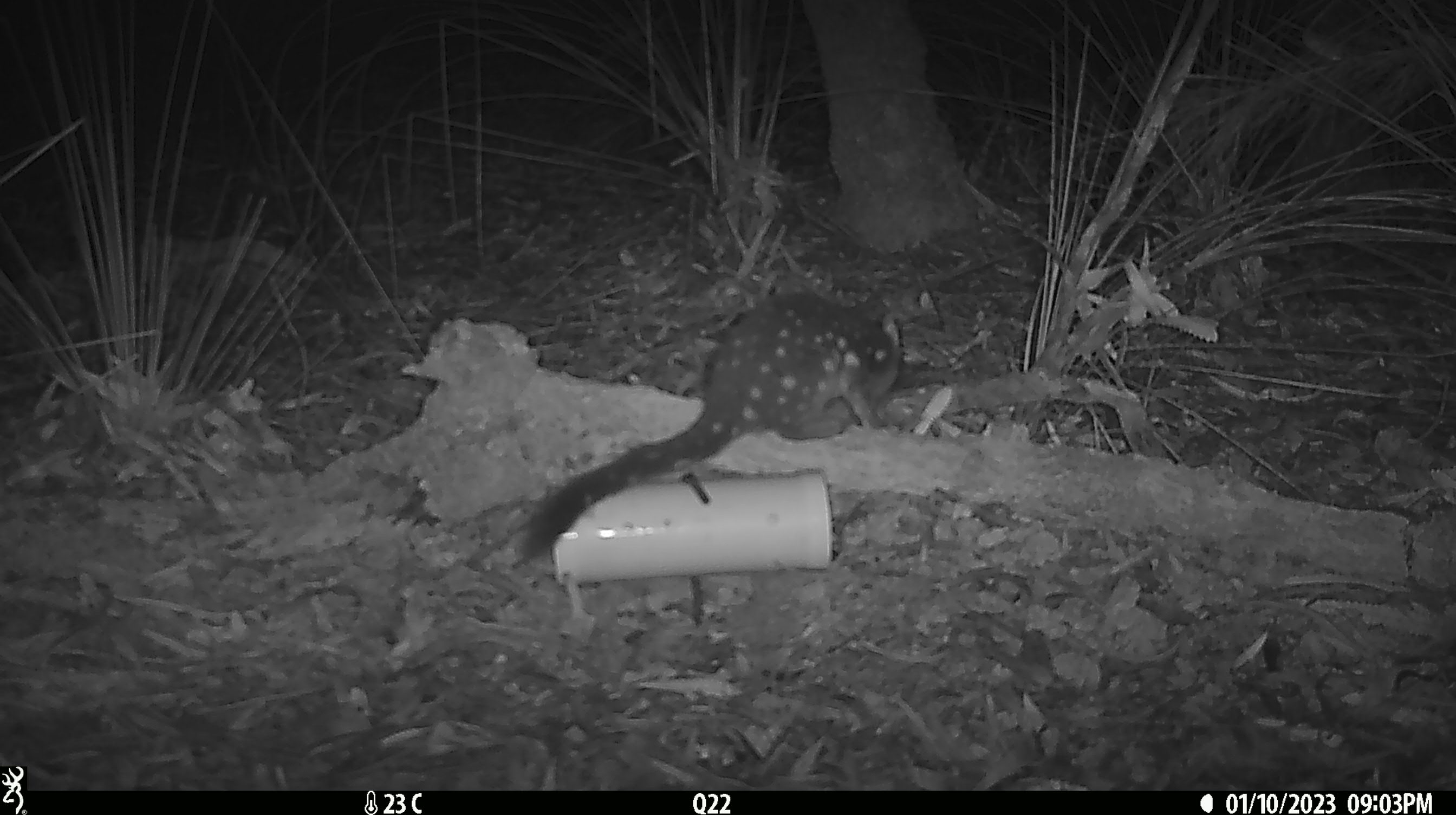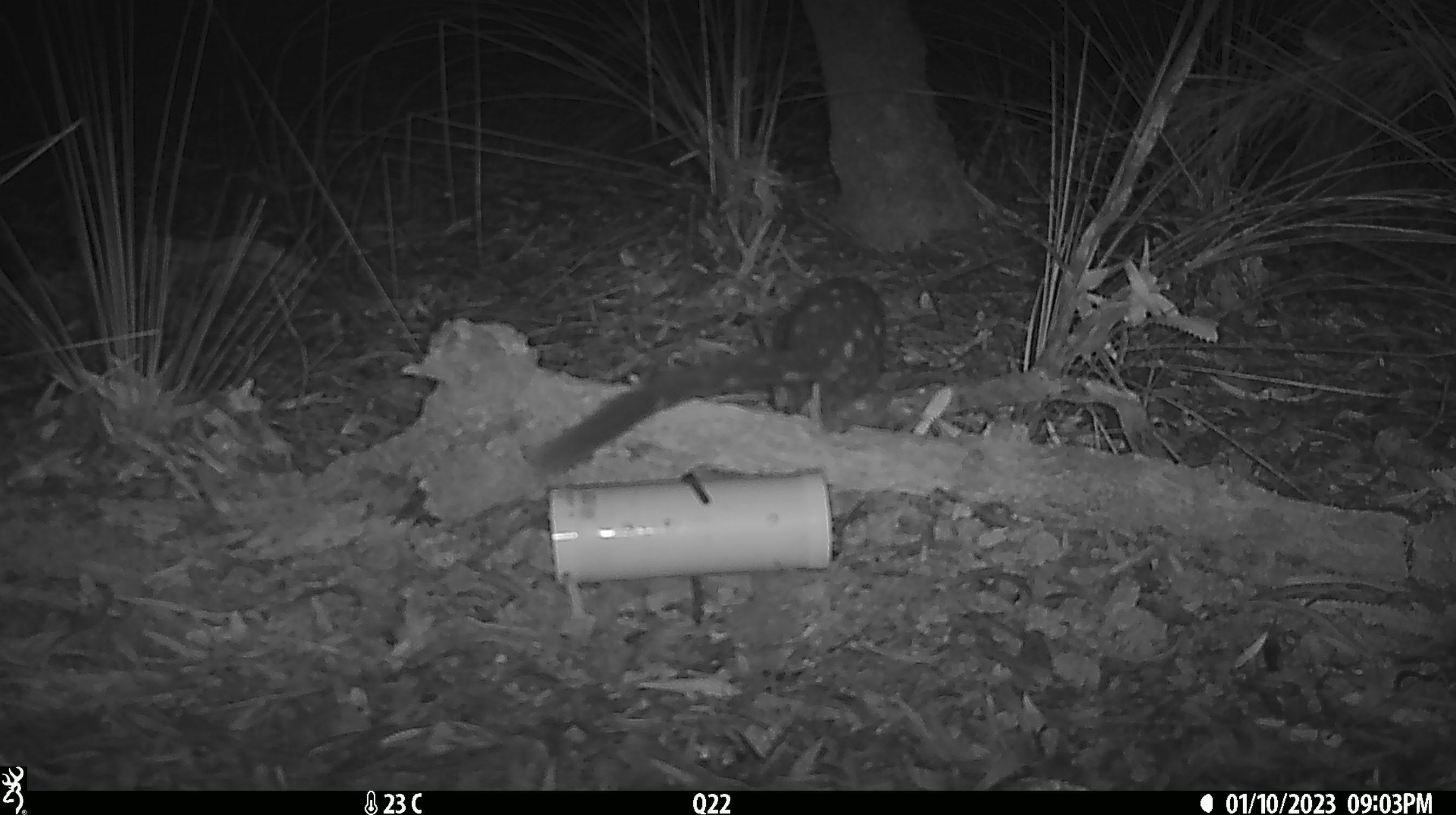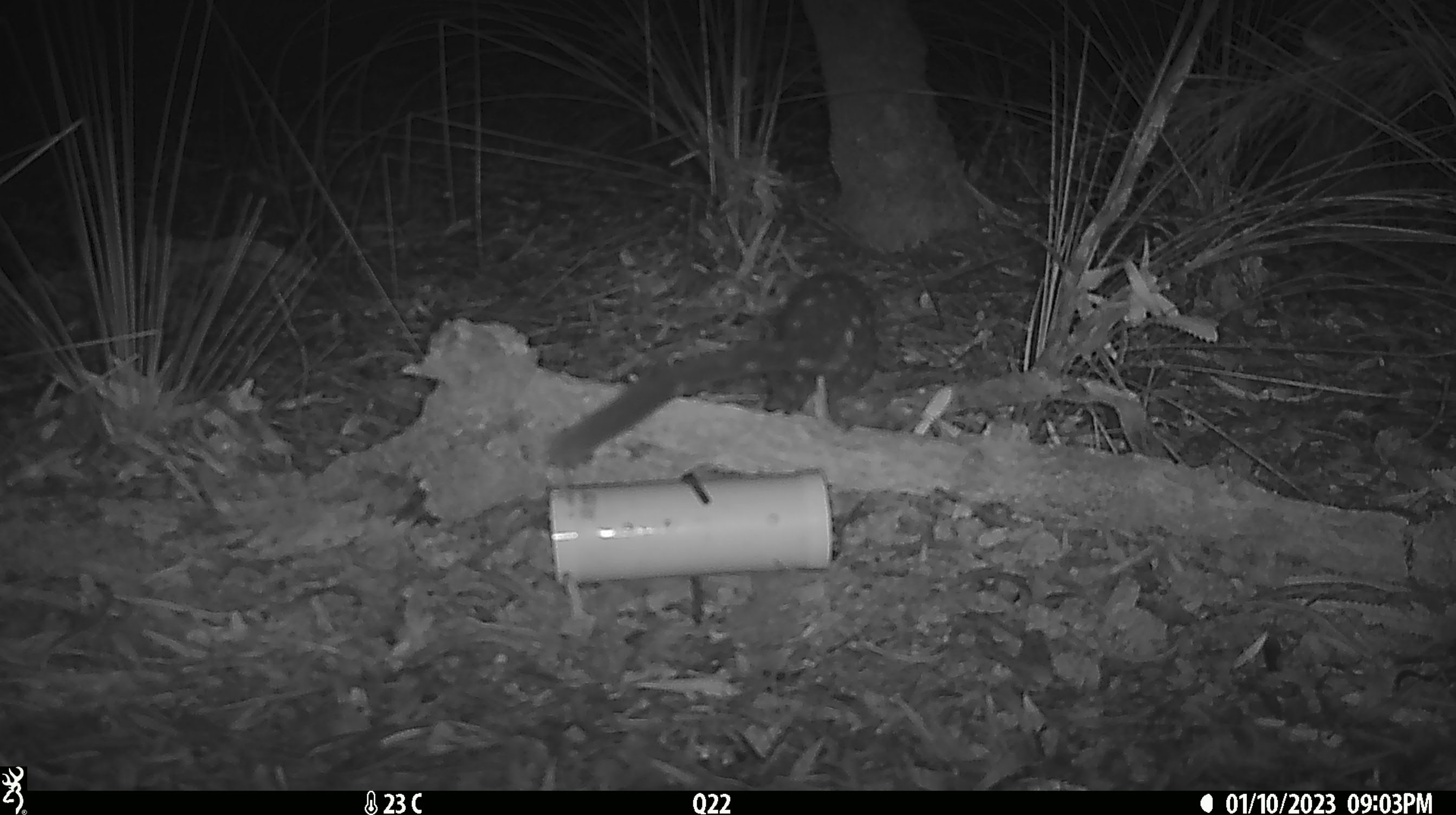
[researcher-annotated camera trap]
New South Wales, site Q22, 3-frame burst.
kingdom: Animalia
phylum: Chordata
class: Mammalia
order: Dasyuromorphia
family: Dasyuridae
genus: Dasyurus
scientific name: Dasyurus maculatus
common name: spotted-tailed quoll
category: quoll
Quoll (spotted-tailed quoll) (Dasyurus maculatus).